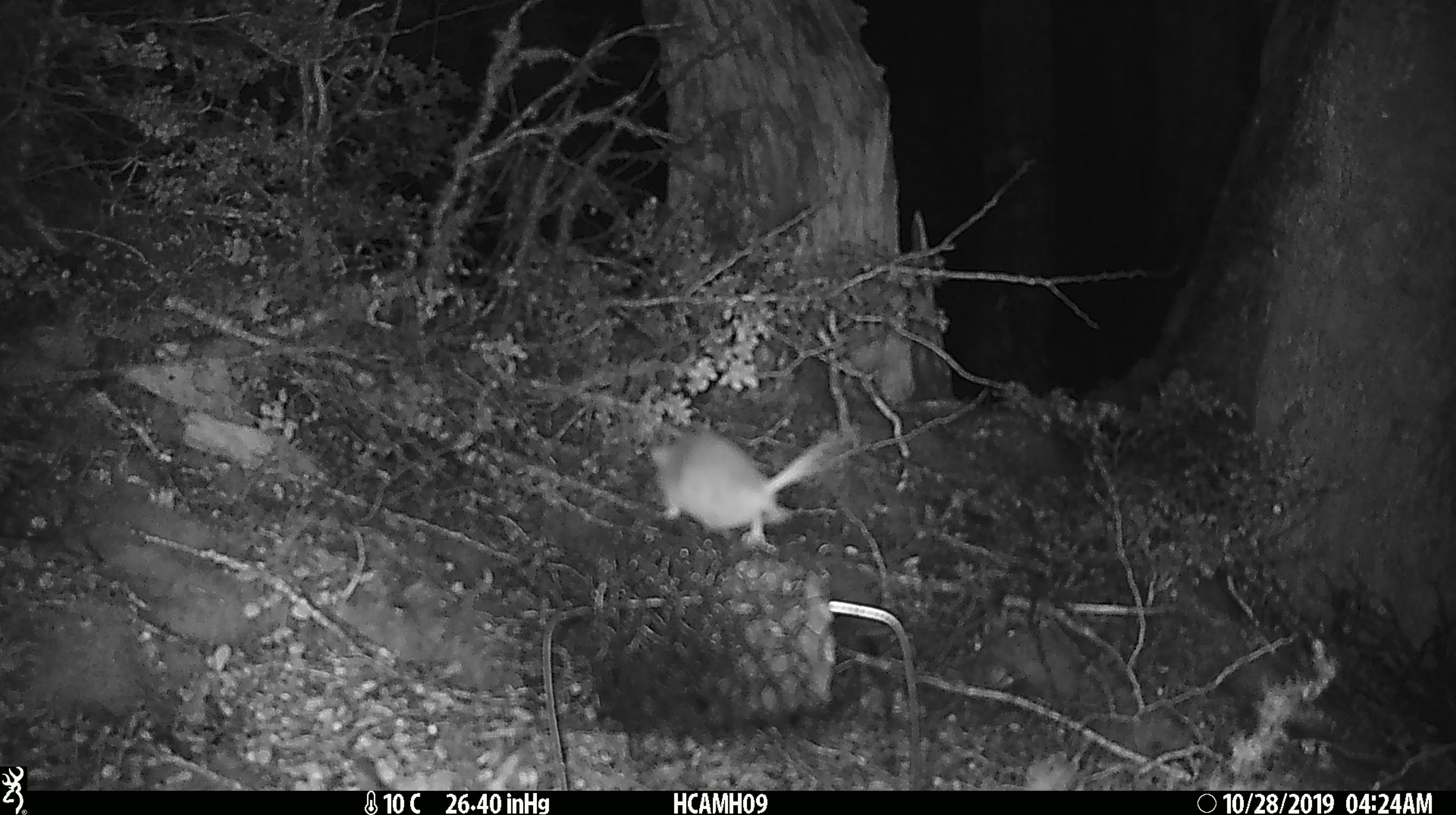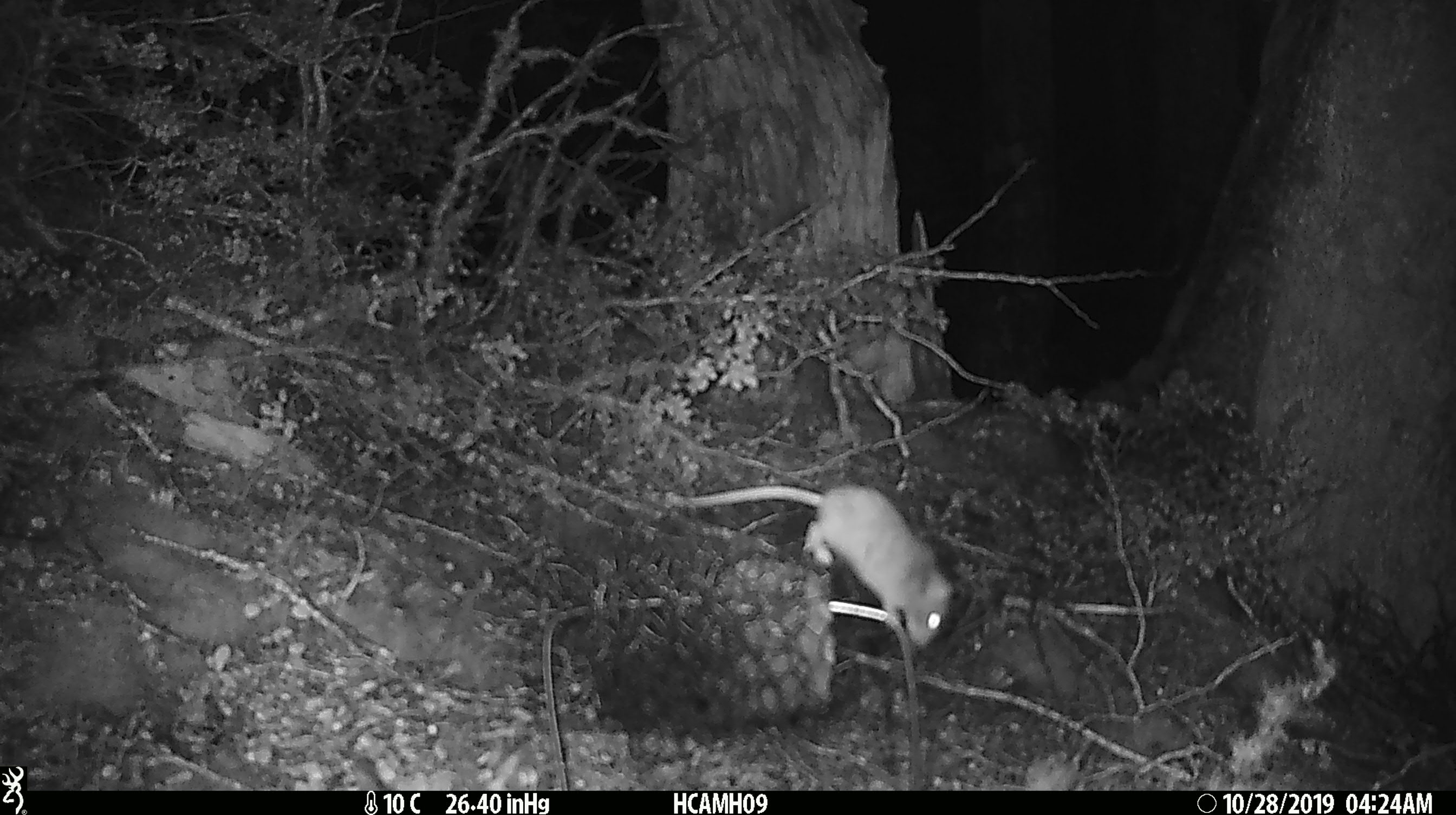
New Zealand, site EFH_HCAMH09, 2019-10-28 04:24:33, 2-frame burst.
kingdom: Animalia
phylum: Chordata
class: Mammalia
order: Rodentia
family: Muridae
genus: Mus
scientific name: Mus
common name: mouse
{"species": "mouse (Mus)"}